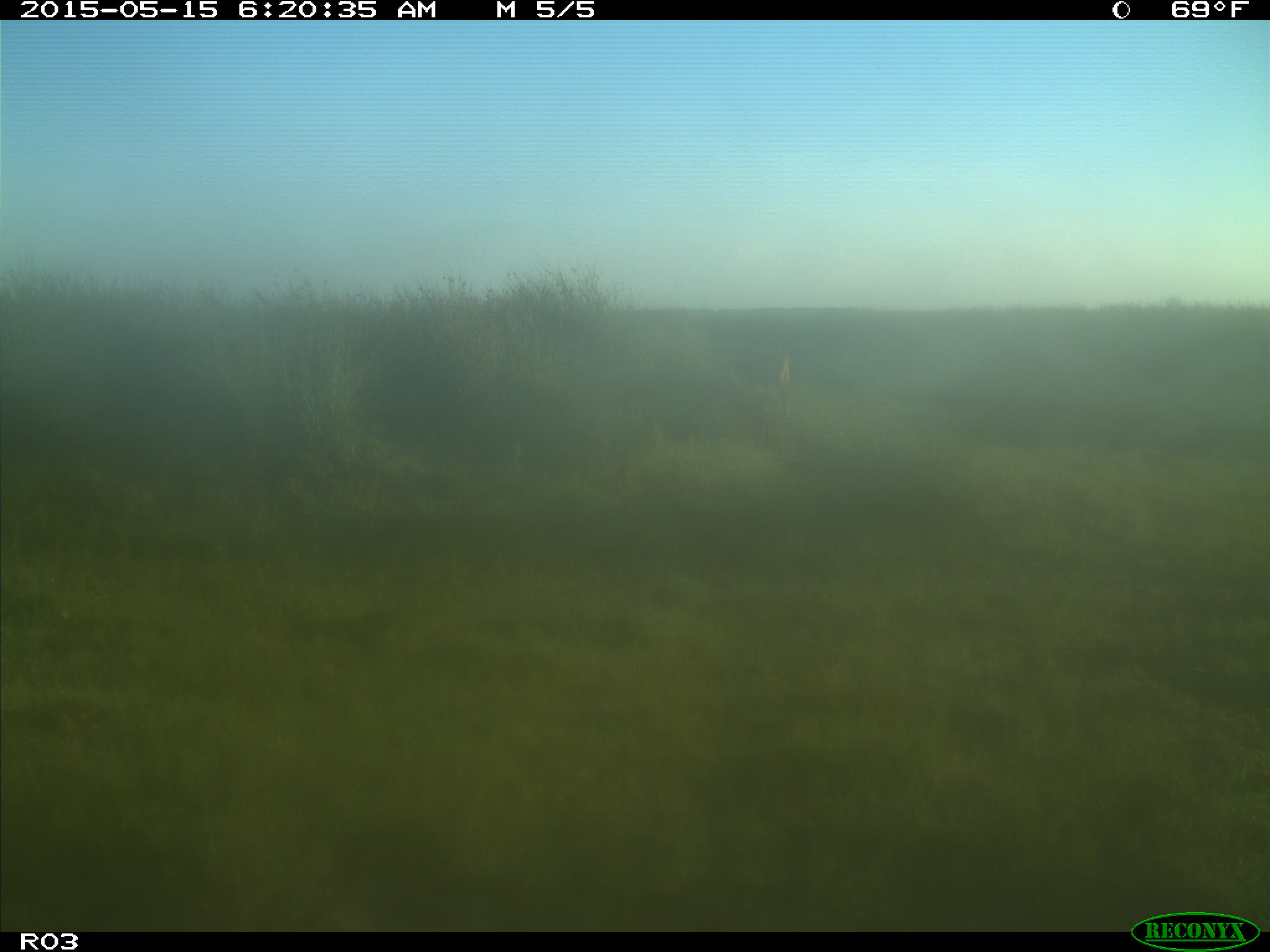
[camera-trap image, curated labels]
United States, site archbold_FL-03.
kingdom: Animalia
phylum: Chordata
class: Mammalia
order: Artiodactyla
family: Bovidae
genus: Bos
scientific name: Bos taurus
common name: domestic cow